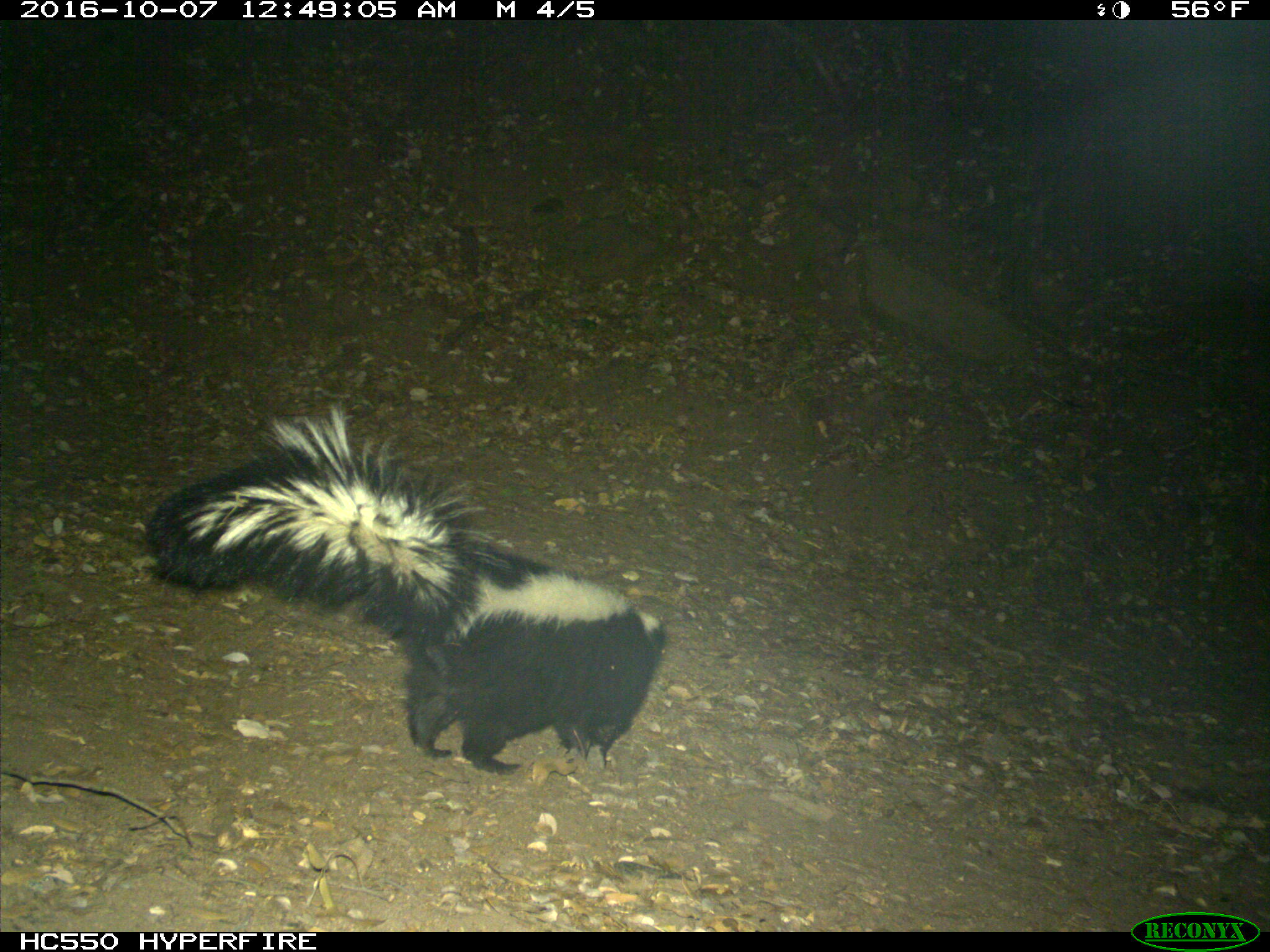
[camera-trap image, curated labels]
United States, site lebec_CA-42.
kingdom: Animalia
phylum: Chordata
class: Mammalia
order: Carnivora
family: Mephitidae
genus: Mephitis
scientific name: Mephitis mephitis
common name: striped skunk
Mephitis mephitis (striped skunk).